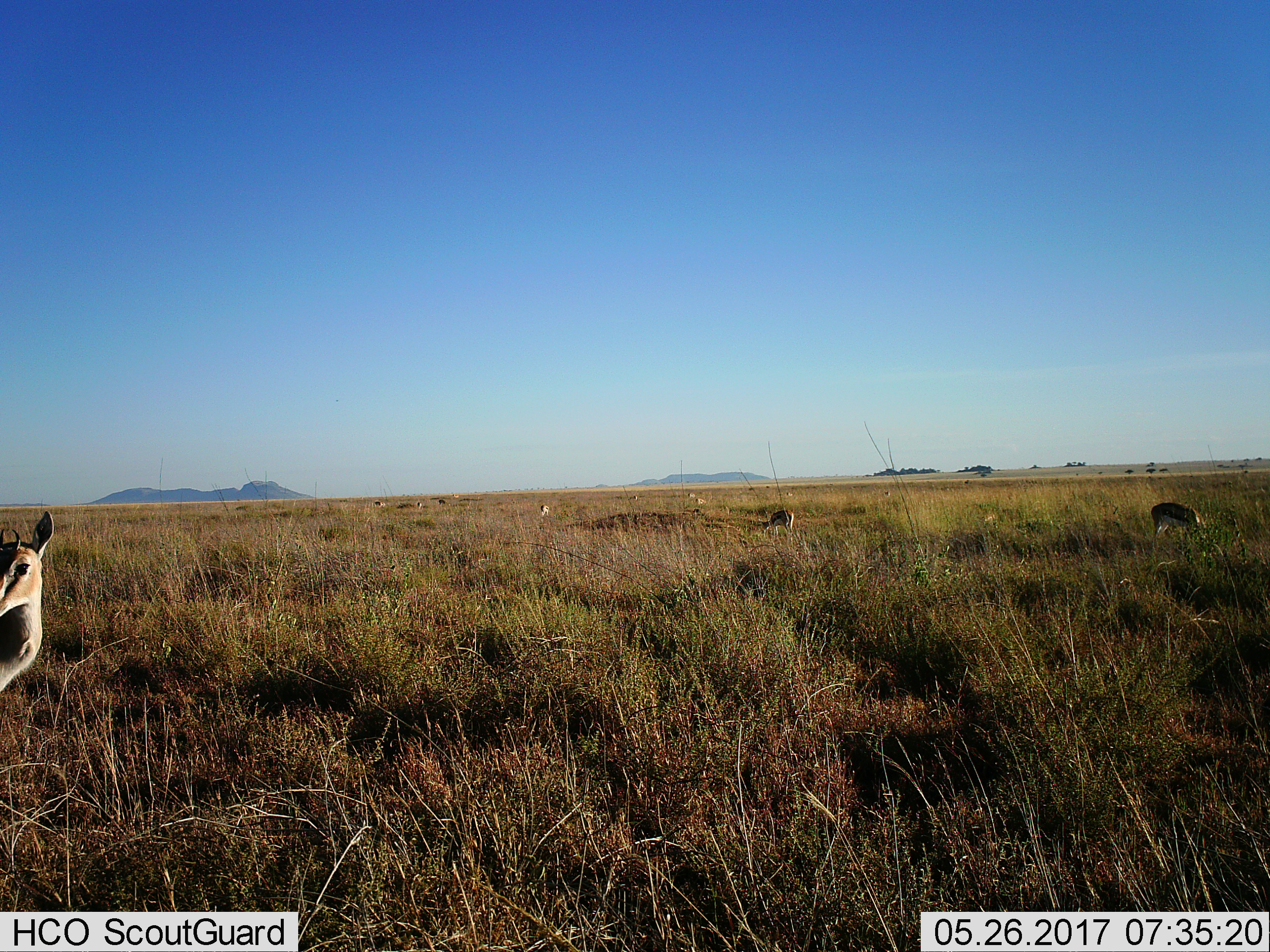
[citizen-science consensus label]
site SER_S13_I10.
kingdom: Animalia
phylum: Chordata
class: Mammalia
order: Artiodactyla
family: Bovidae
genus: Eudorcas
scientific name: Eudorcas thomsonii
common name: thomson's gazelle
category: gazellethomsons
Gazellethomsons (thomson's gazelle) (Eudorcas thomsonii), count 11-50. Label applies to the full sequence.